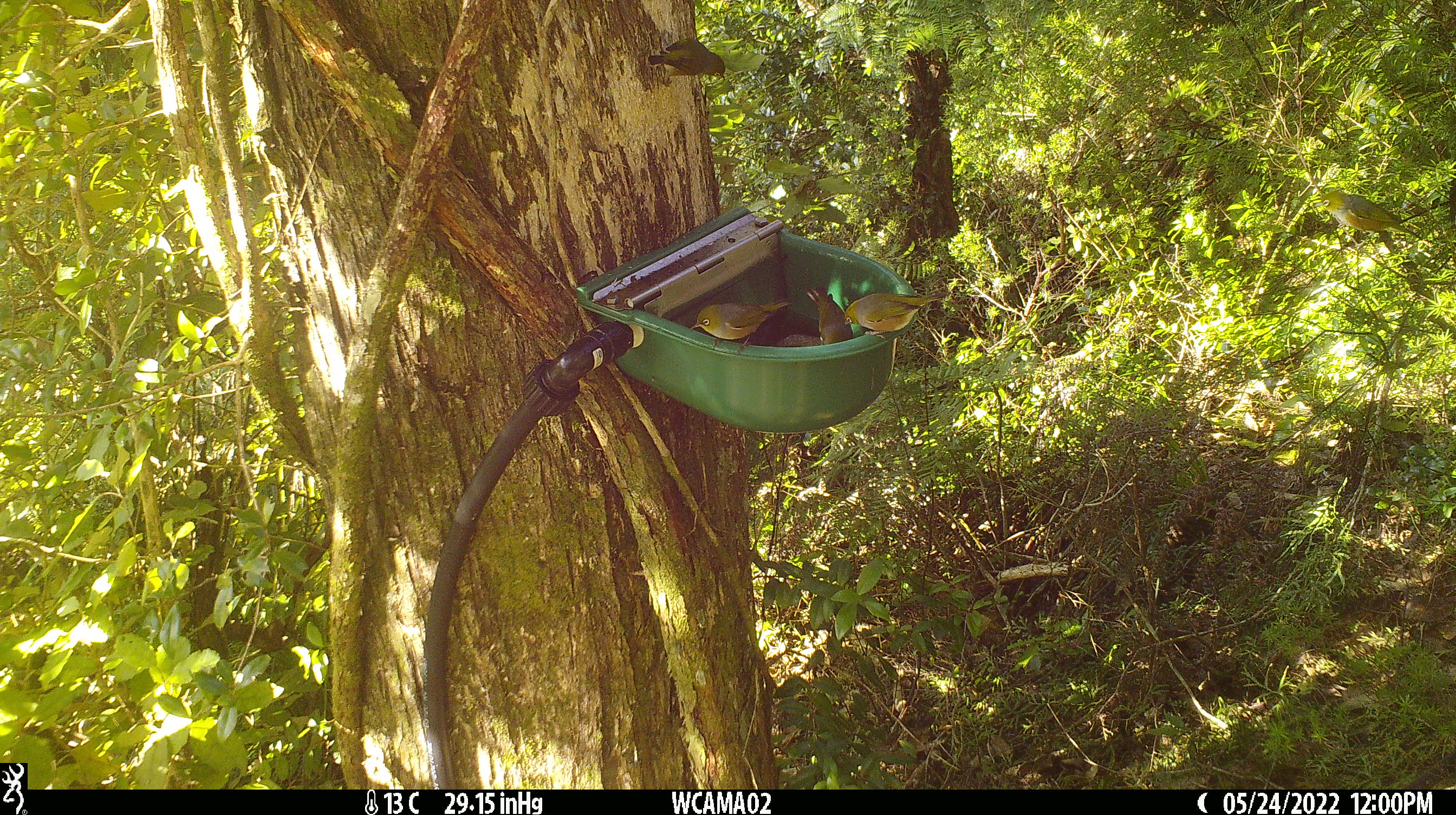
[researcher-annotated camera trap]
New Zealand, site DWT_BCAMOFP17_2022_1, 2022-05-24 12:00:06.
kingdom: Animalia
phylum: Chordata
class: Aves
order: Passeriformes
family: Zosteropidae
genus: Zosterops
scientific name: Zosterops lateralis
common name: silvereye